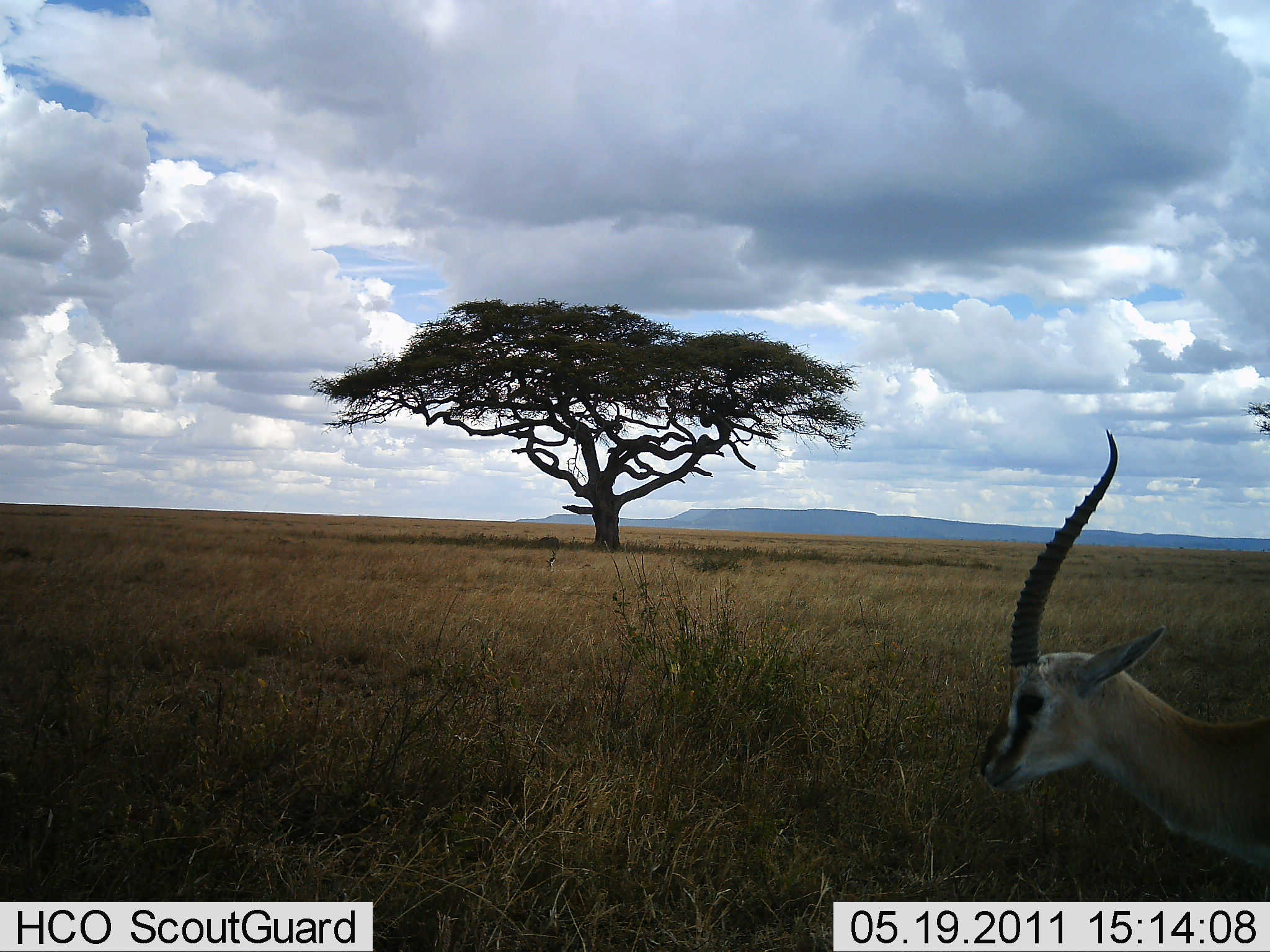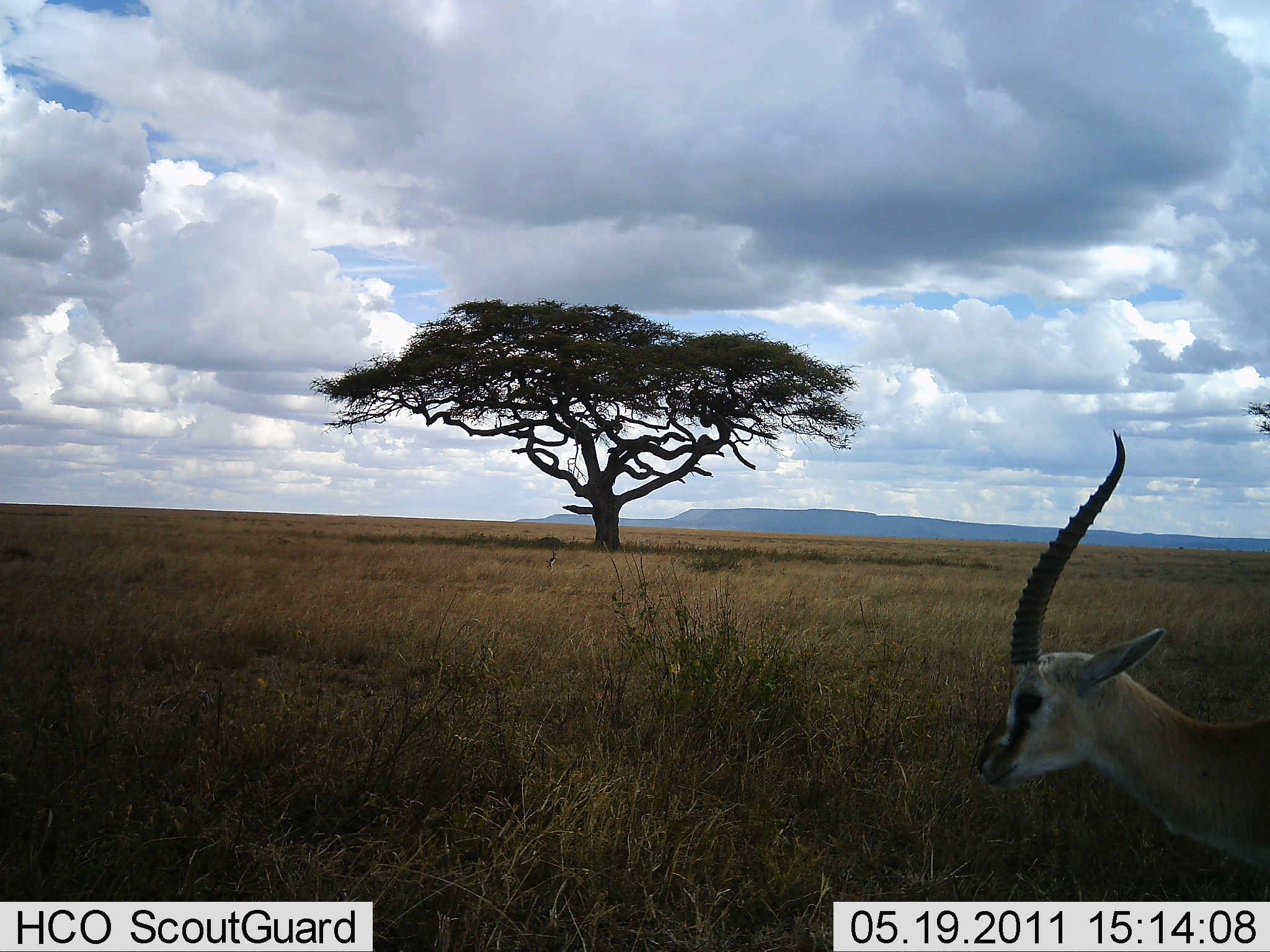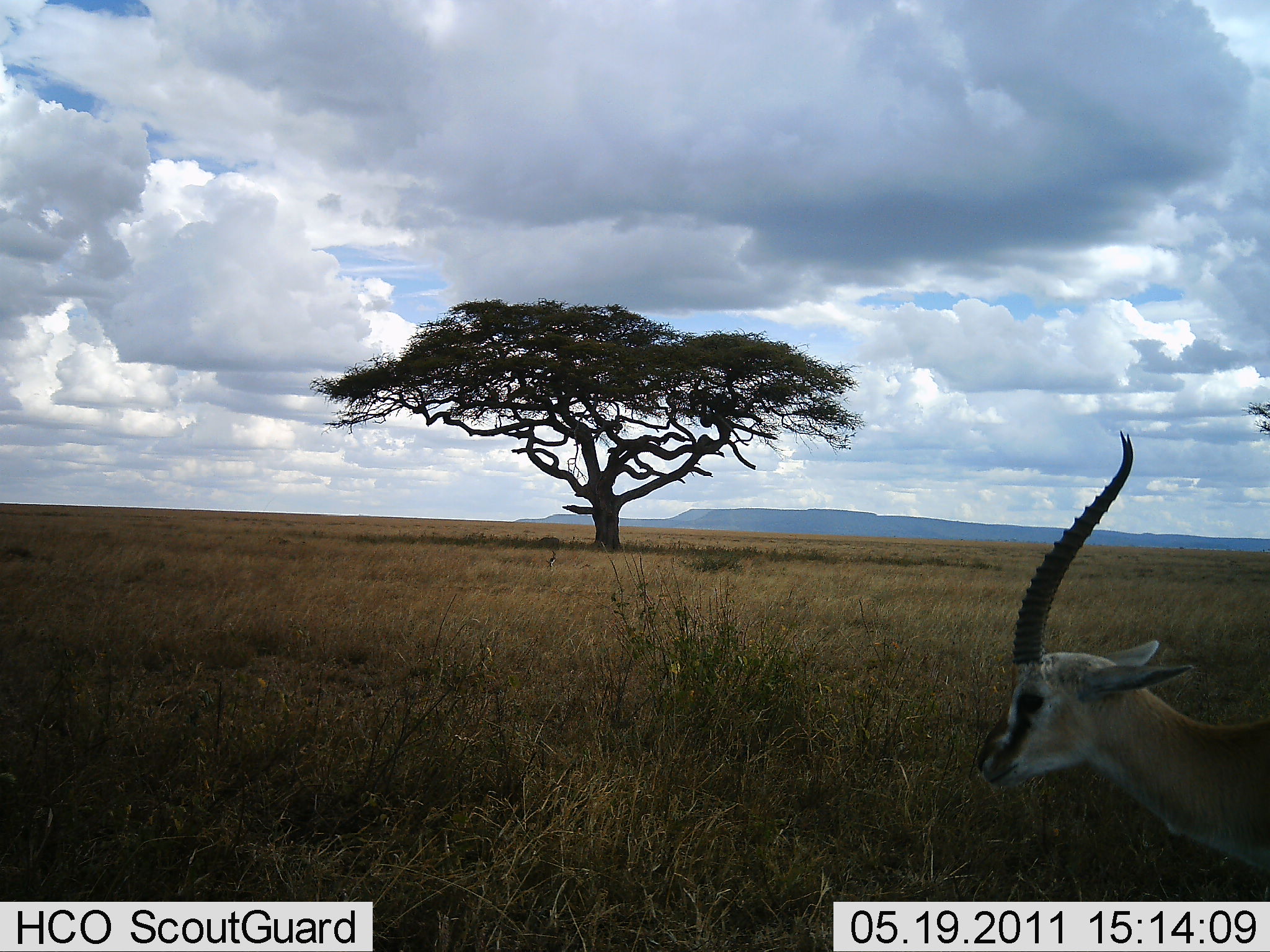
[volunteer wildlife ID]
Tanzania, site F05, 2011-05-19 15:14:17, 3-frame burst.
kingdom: Animalia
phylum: Chordata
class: Mammalia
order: Artiodactyla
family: Bovidae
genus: Eudorcas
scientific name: Eudorcas thomsonii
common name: thomson's gazelle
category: gazellethomsons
Gazellethomsons (thomson's gazelle) (Eudorcas thomsonii), count 1. Behavior (volunteer vote fractions): standing 92%, resting 8%, moving 0%, interacting 0%. Young present (vote fraction): 0%. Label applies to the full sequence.